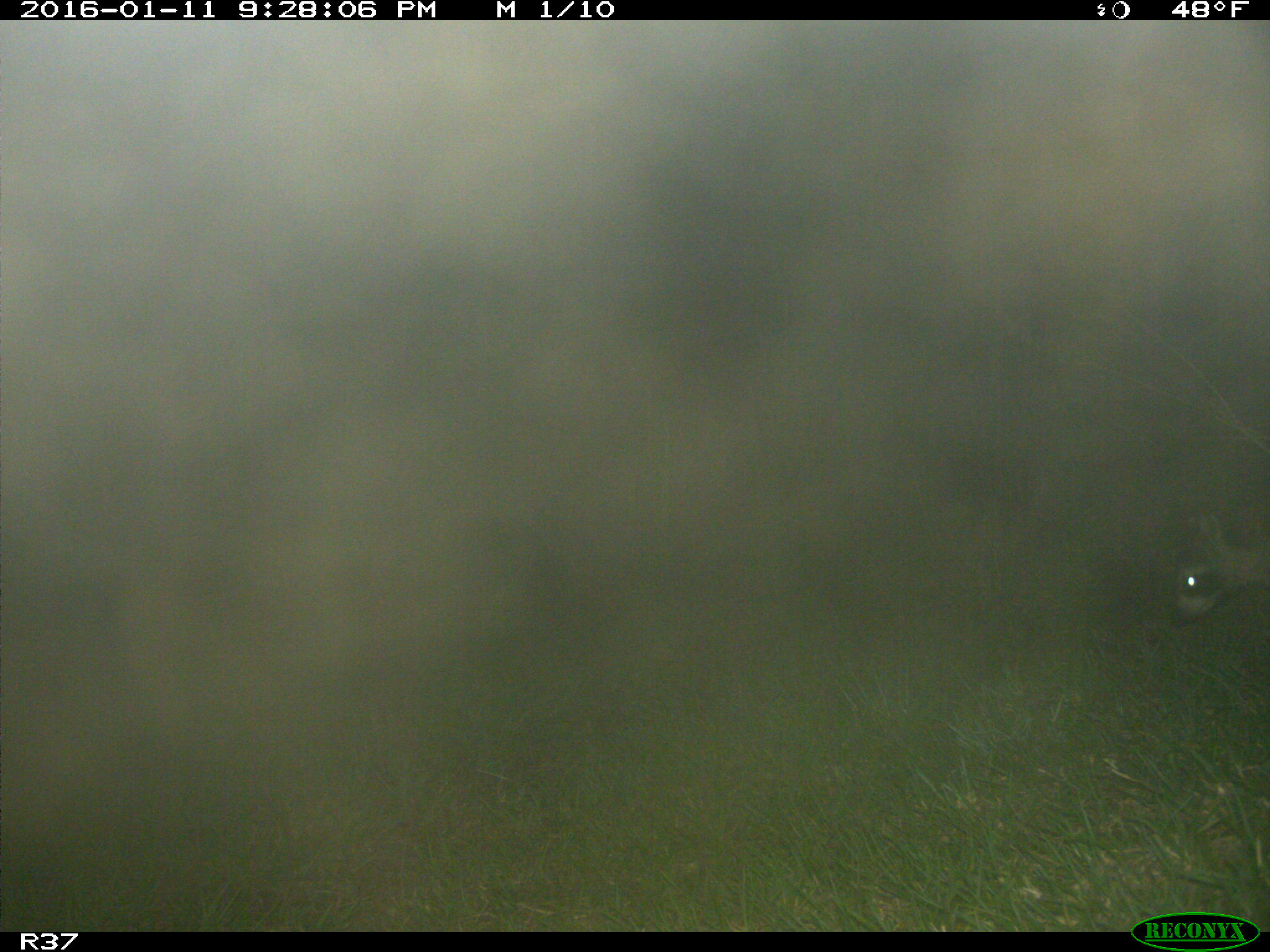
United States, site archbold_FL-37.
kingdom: Animalia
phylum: Chordata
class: Mammalia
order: Carnivora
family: Procyonidae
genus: Procyon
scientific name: Procyon lotor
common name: common raccoon